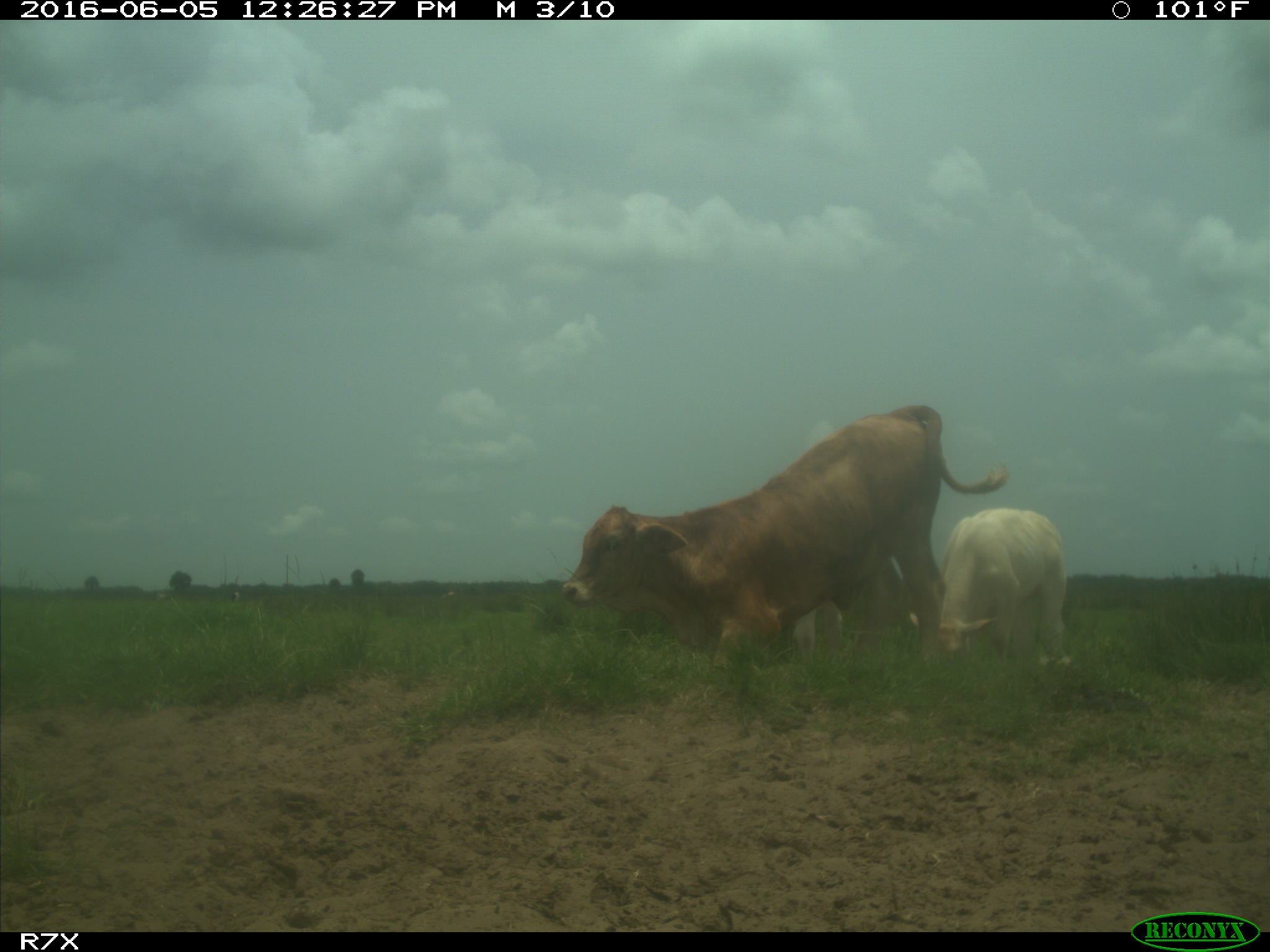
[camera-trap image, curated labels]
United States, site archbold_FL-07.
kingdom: Animalia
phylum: Chordata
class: Mammalia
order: Artiodactyla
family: Bovidae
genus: Bos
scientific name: Bos taurus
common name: domestic cow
Bos taurus (domestic cow).